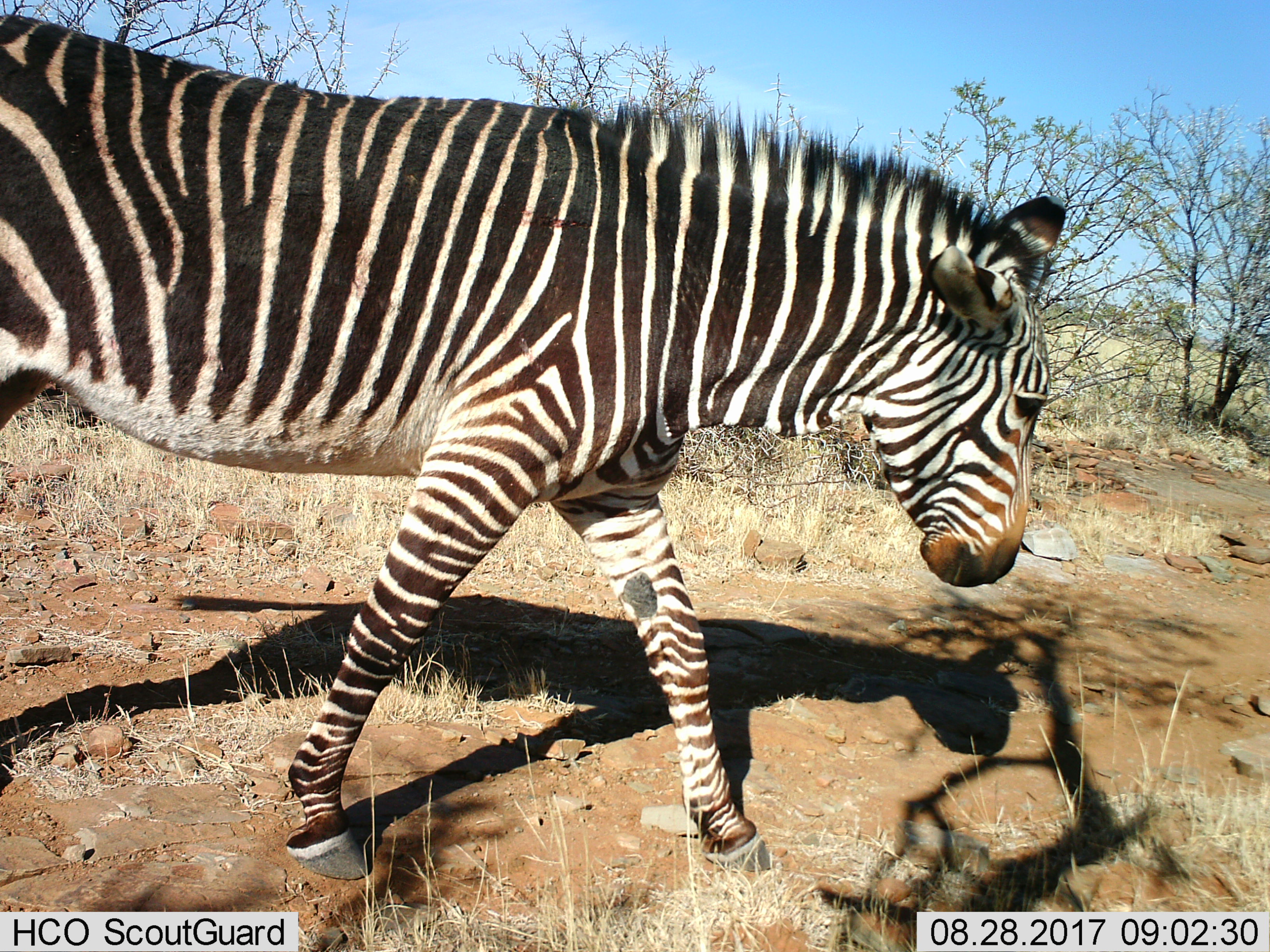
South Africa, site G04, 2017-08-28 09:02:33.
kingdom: Animalia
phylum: Chordata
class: Mammalia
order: Perissodactyla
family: Equidae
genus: Equus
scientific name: Equus zebra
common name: mountain zebra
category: zebramountain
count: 1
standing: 25%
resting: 0%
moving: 88%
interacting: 0%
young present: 0%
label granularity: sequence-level